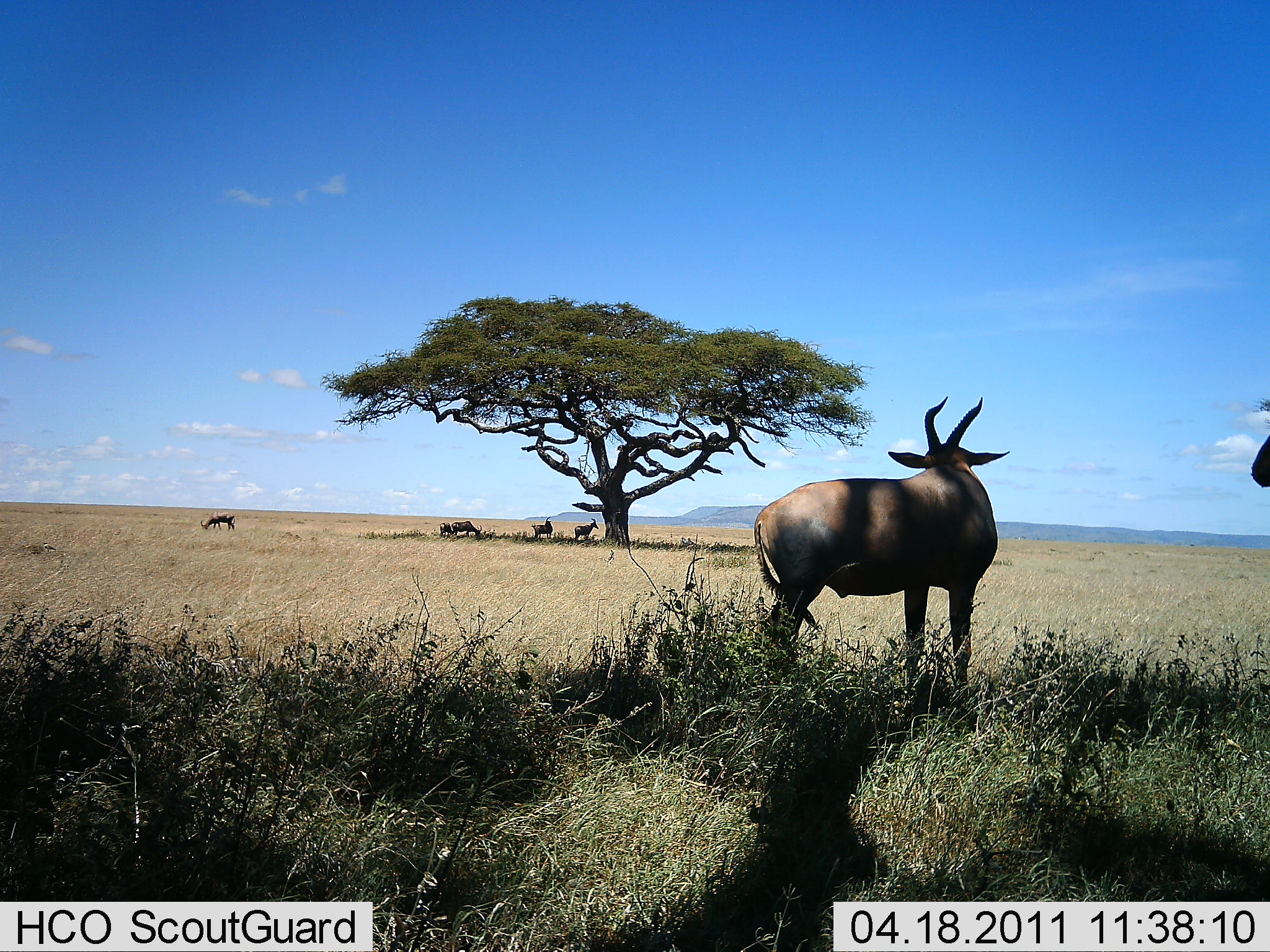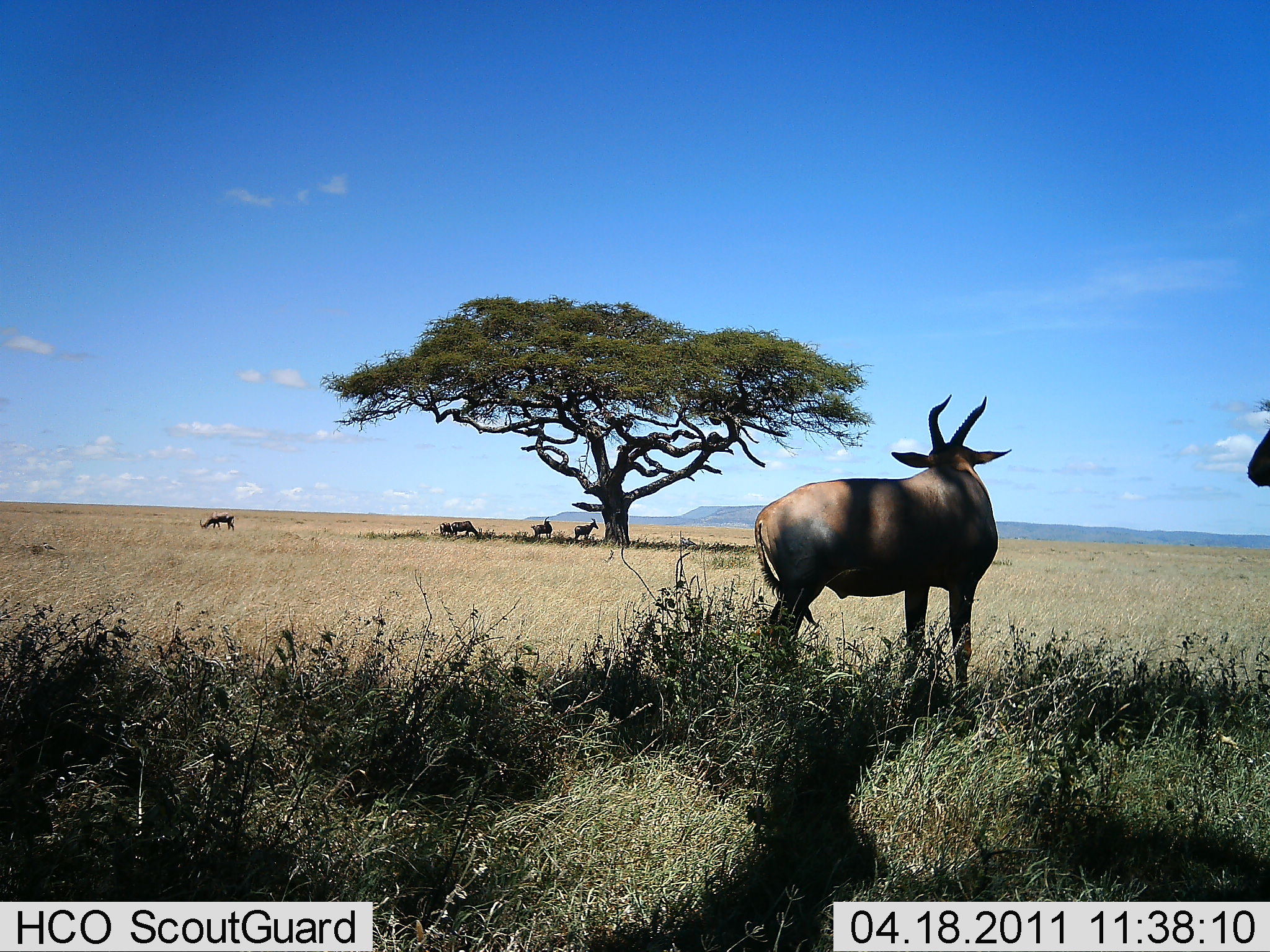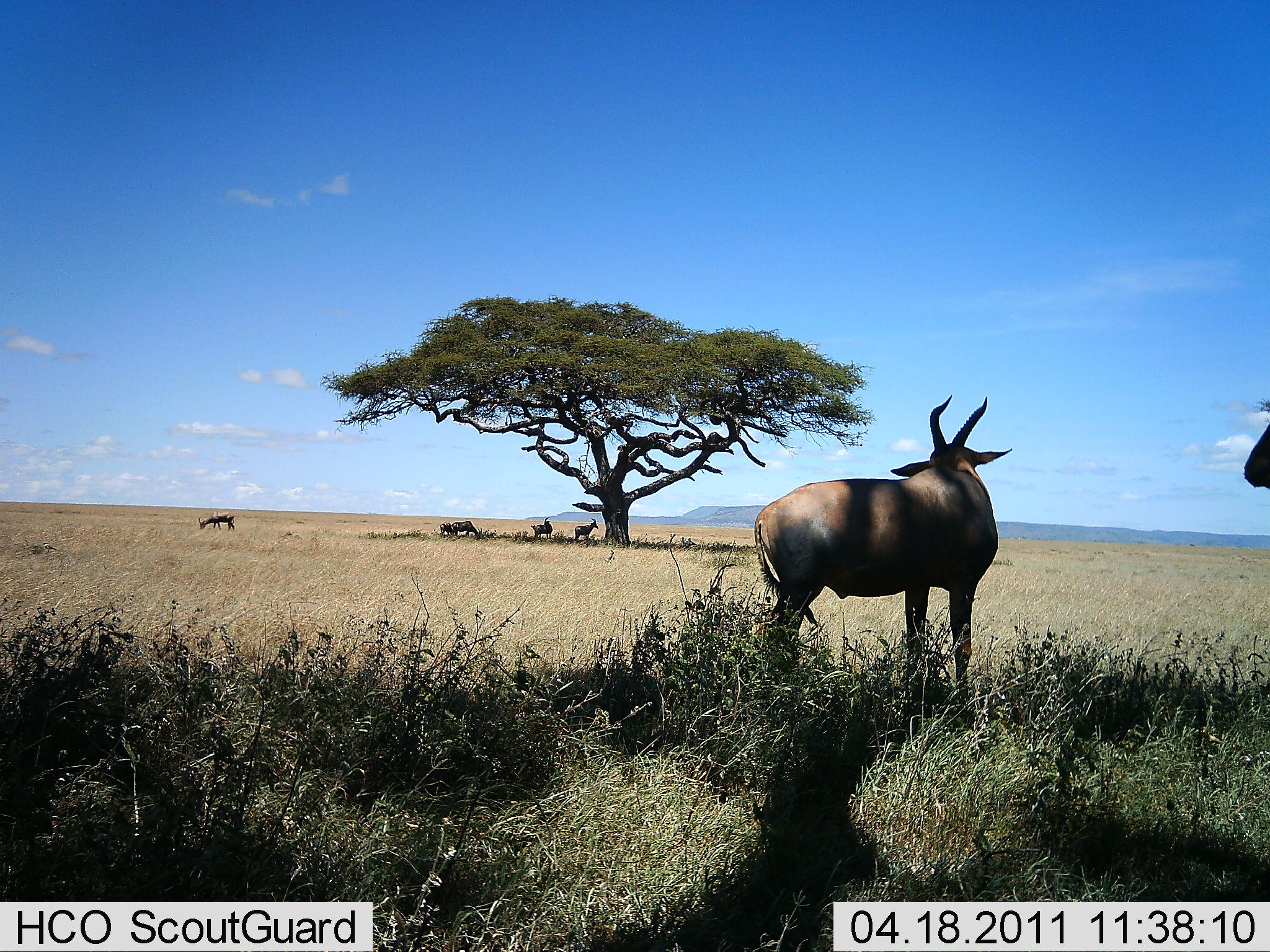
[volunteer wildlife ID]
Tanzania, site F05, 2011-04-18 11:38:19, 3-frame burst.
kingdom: Animalia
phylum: Chordata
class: Mammalia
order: Artiodactyla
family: Bovidae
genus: Damaliscus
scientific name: Damaliscus lunatus jimela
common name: topi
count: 7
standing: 91%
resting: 9%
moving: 0%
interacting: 0%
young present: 0%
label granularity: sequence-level